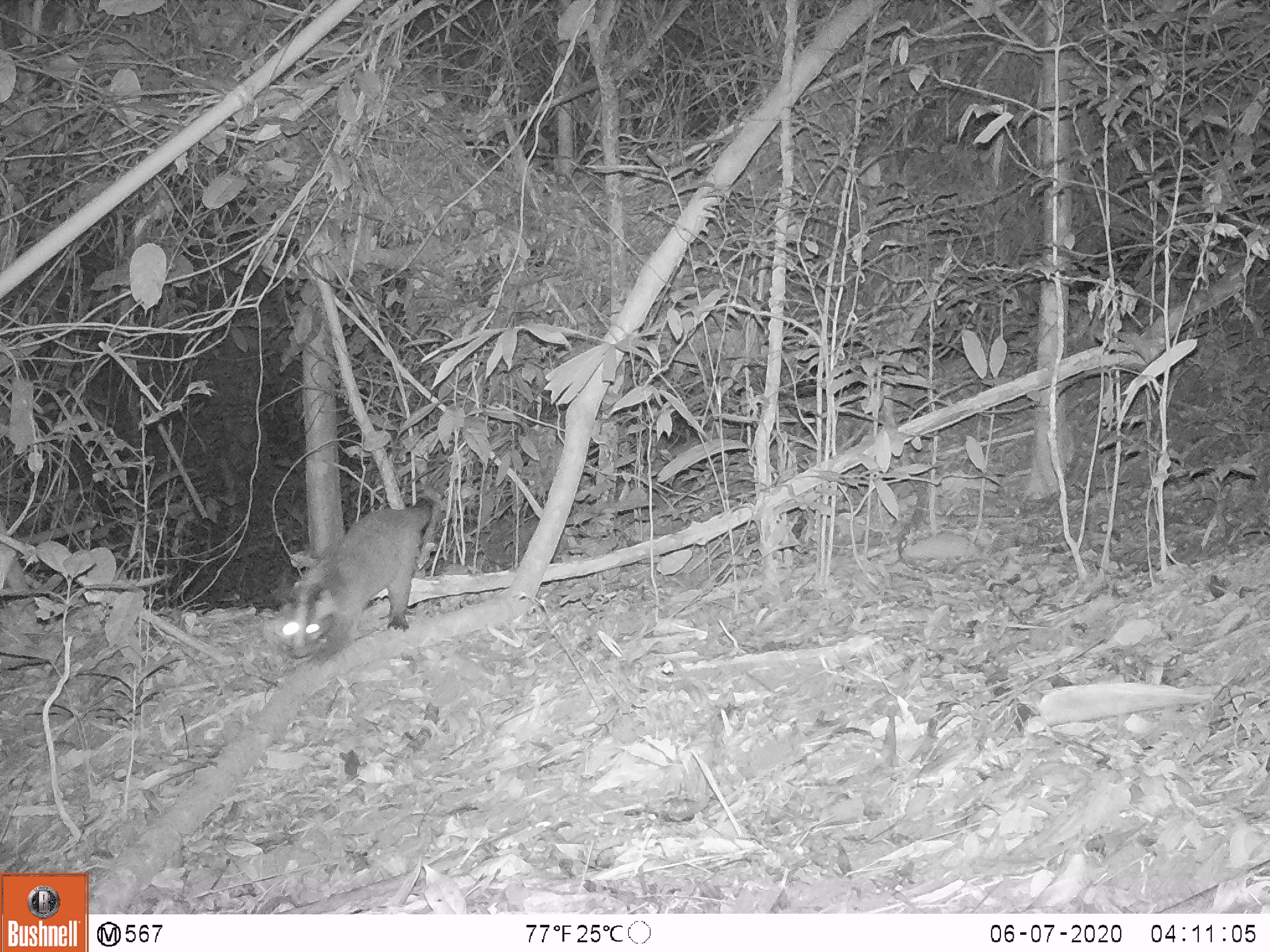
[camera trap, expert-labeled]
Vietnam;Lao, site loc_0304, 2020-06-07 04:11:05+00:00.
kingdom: Animalia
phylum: Chordata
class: Mammalia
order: Carnivora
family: Viverridae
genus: Paguma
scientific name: Paguma larvata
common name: masked palm civet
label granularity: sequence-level